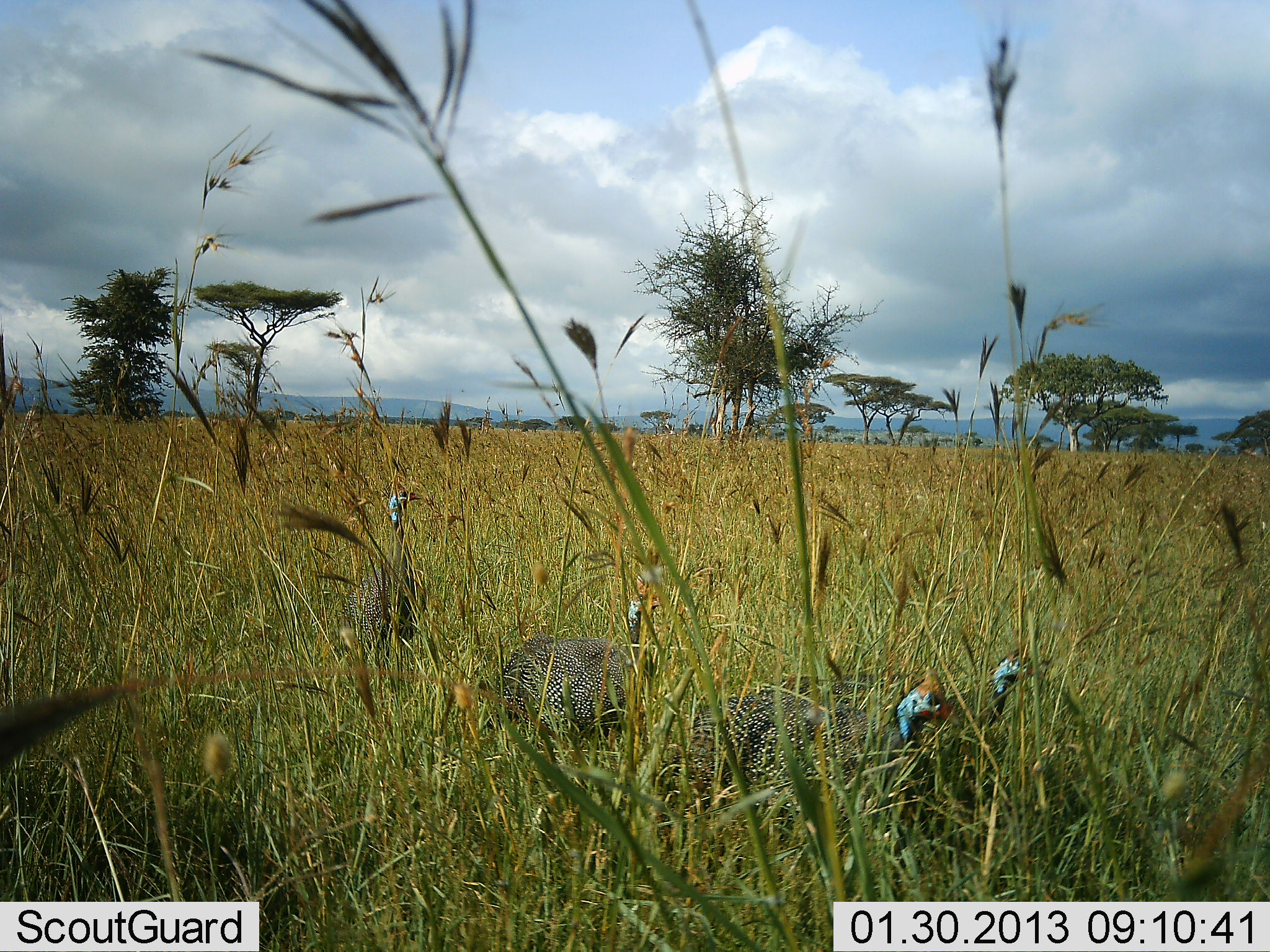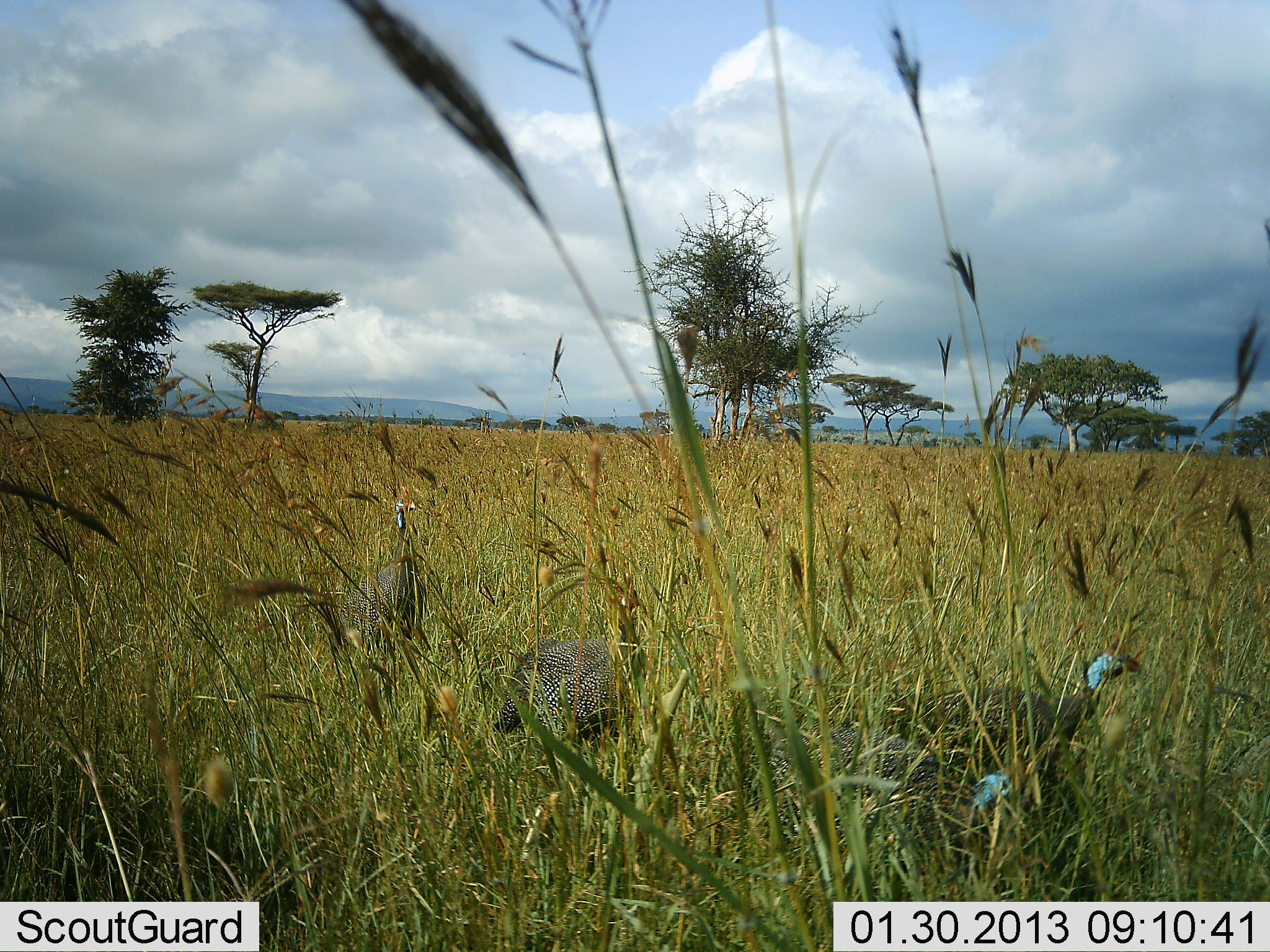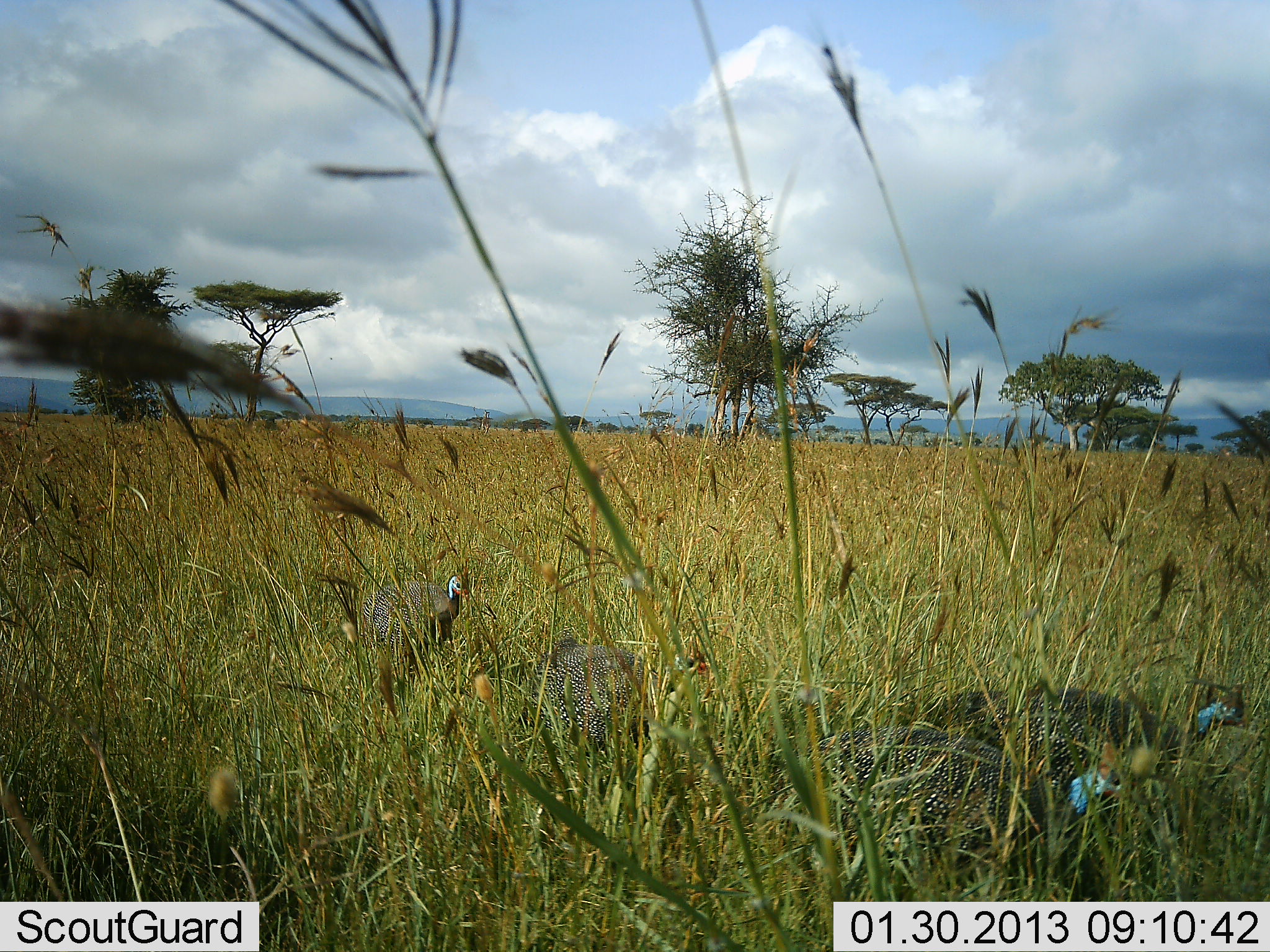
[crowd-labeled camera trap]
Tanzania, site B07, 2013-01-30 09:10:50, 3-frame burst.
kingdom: Animalia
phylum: Chordata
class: Aves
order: Galliformes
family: Numididae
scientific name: Numididae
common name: guinea fowl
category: guineafowl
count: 4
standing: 24%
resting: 0%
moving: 82%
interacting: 0%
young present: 0%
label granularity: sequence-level